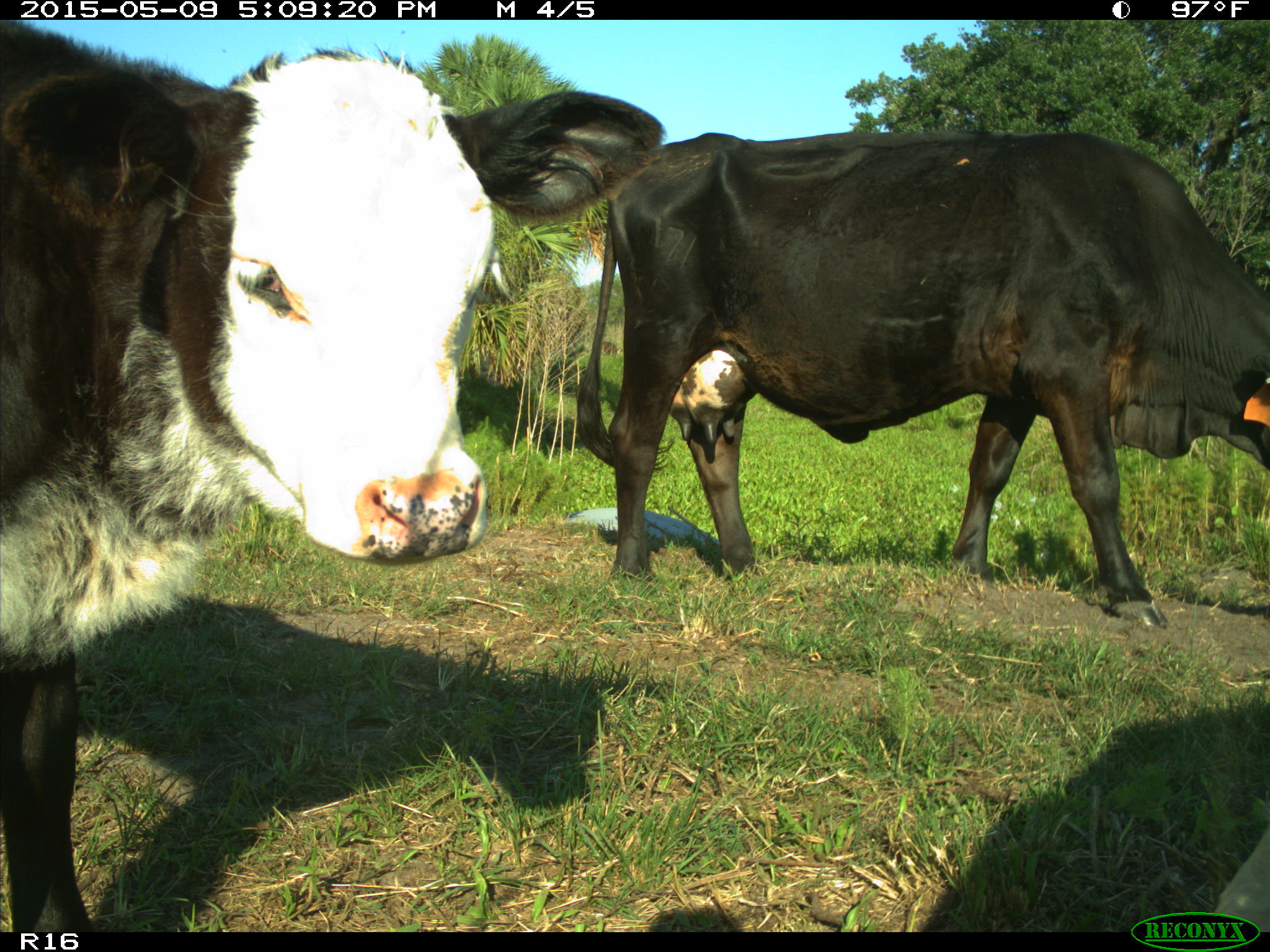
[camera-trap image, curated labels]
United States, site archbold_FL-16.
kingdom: Animalia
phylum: Chordata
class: Mammalia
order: Artiodactyla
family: Bovidae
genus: Bos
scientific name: Bos taurus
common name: domestic cow